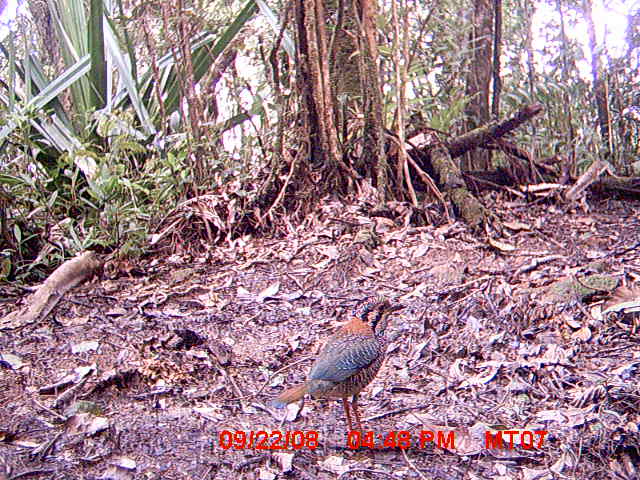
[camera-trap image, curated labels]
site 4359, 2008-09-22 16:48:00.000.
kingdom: Animalia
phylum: Chordata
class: Aves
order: Coraciiformes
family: Brachypteraciidae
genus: Brachypteracias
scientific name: Brachypteracias squamiger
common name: scaly ground-roller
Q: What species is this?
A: Brachypteracias squamiger (scaly ground-roller).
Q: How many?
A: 1.